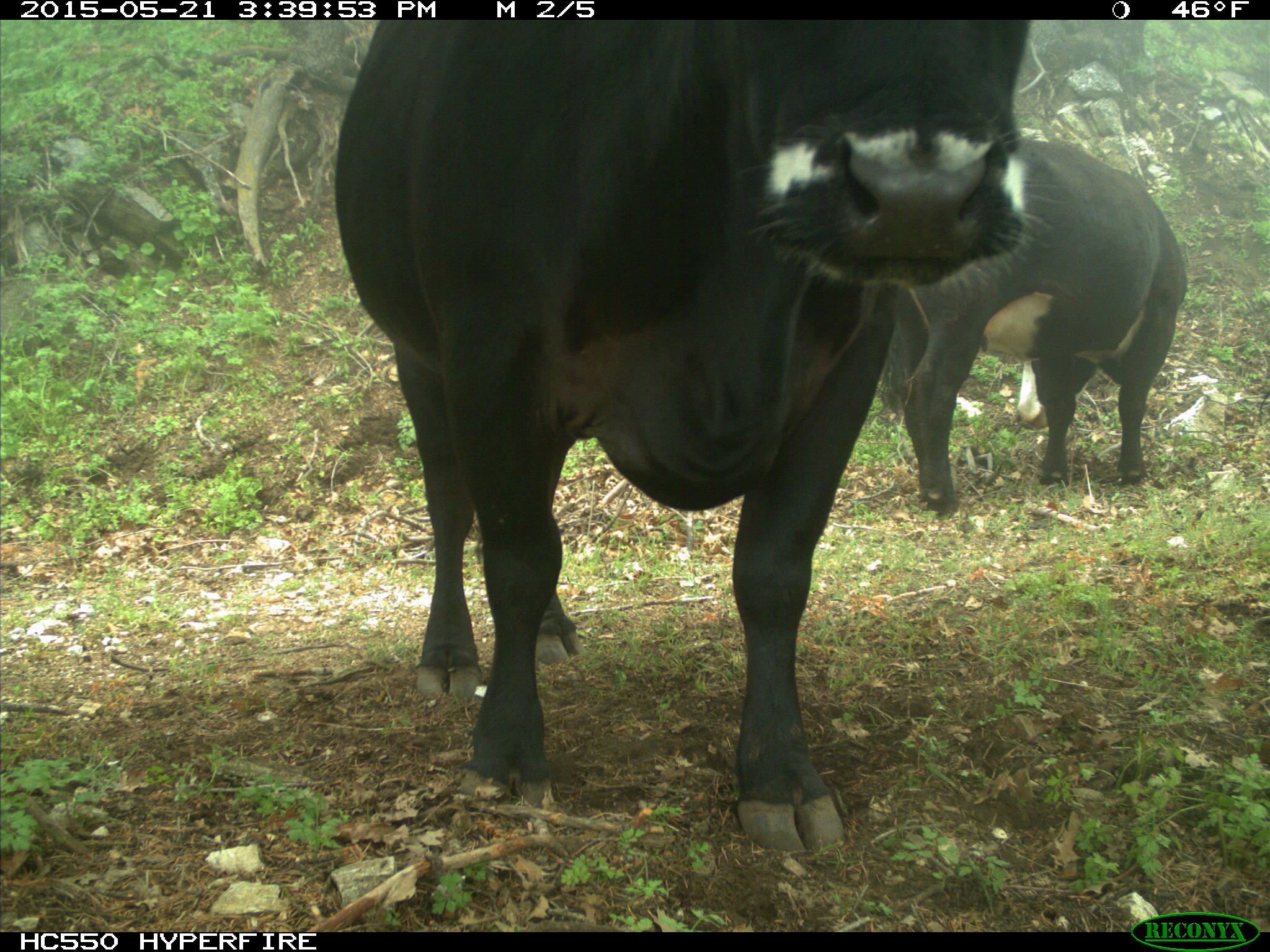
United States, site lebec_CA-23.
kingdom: Animalia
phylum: Chordata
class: Mammalia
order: Artiodactyla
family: Bovidae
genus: Bos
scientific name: Bos taurus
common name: domestic cow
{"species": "Bos taurus (domestic cow)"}